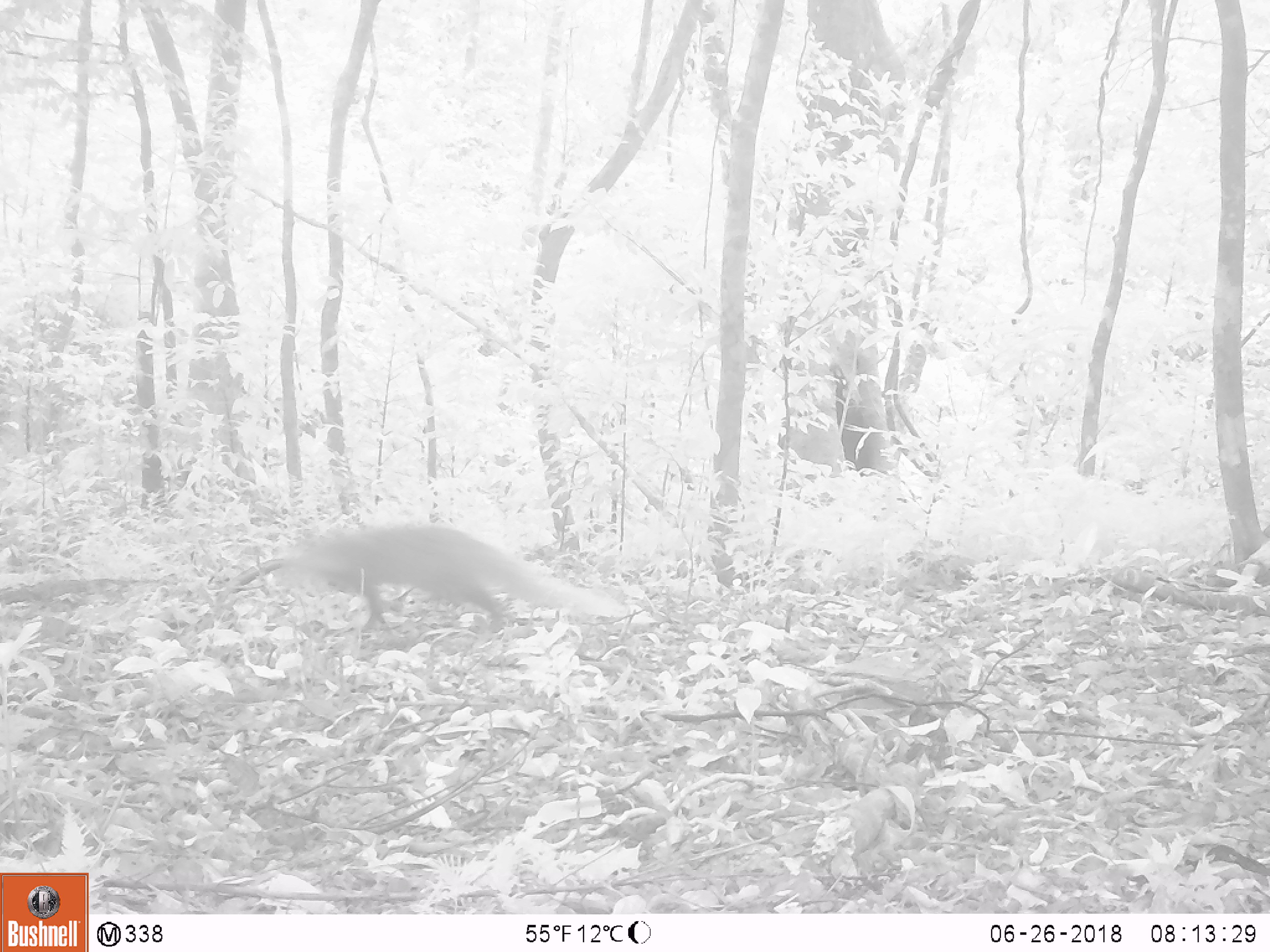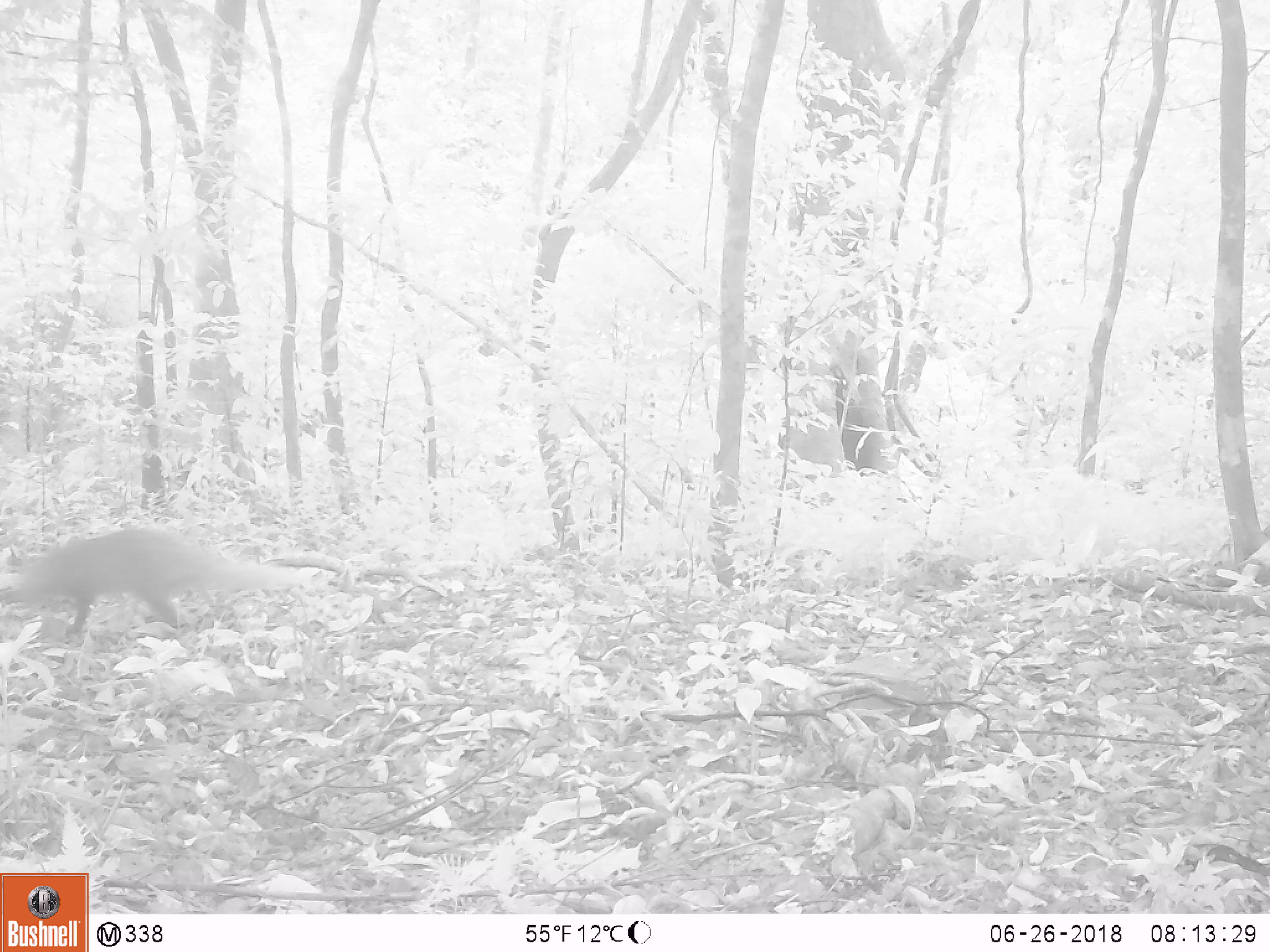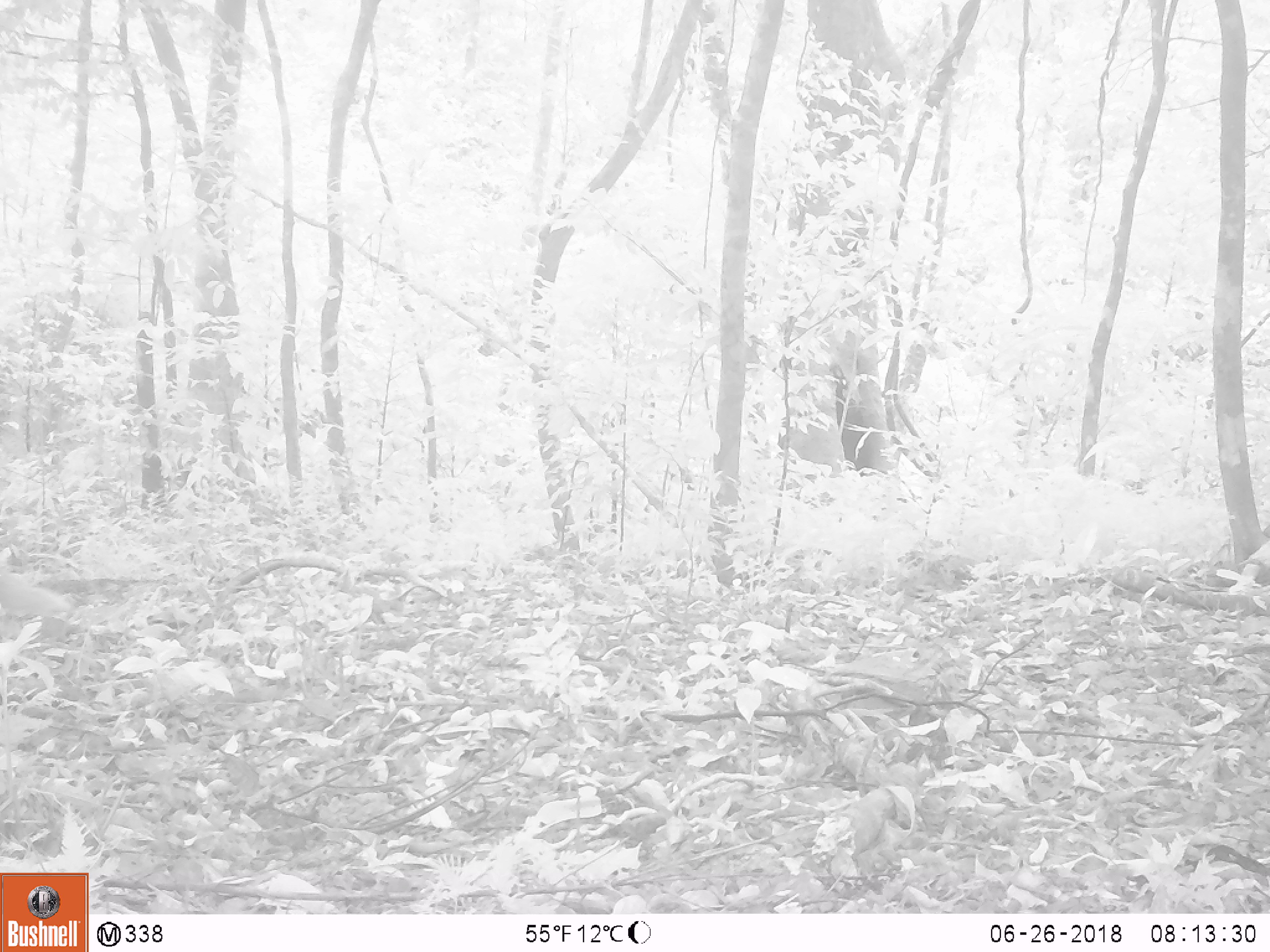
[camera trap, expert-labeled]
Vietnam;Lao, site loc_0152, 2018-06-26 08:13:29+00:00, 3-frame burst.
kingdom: Animalia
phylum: Chordata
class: Mammalia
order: Carnivora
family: Herpestidae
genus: Urva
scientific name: Urva urva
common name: crab-eating mongoose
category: crab eating mongoose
Crab eating mongoose (crab-eating mongoose) (Urva urva). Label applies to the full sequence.